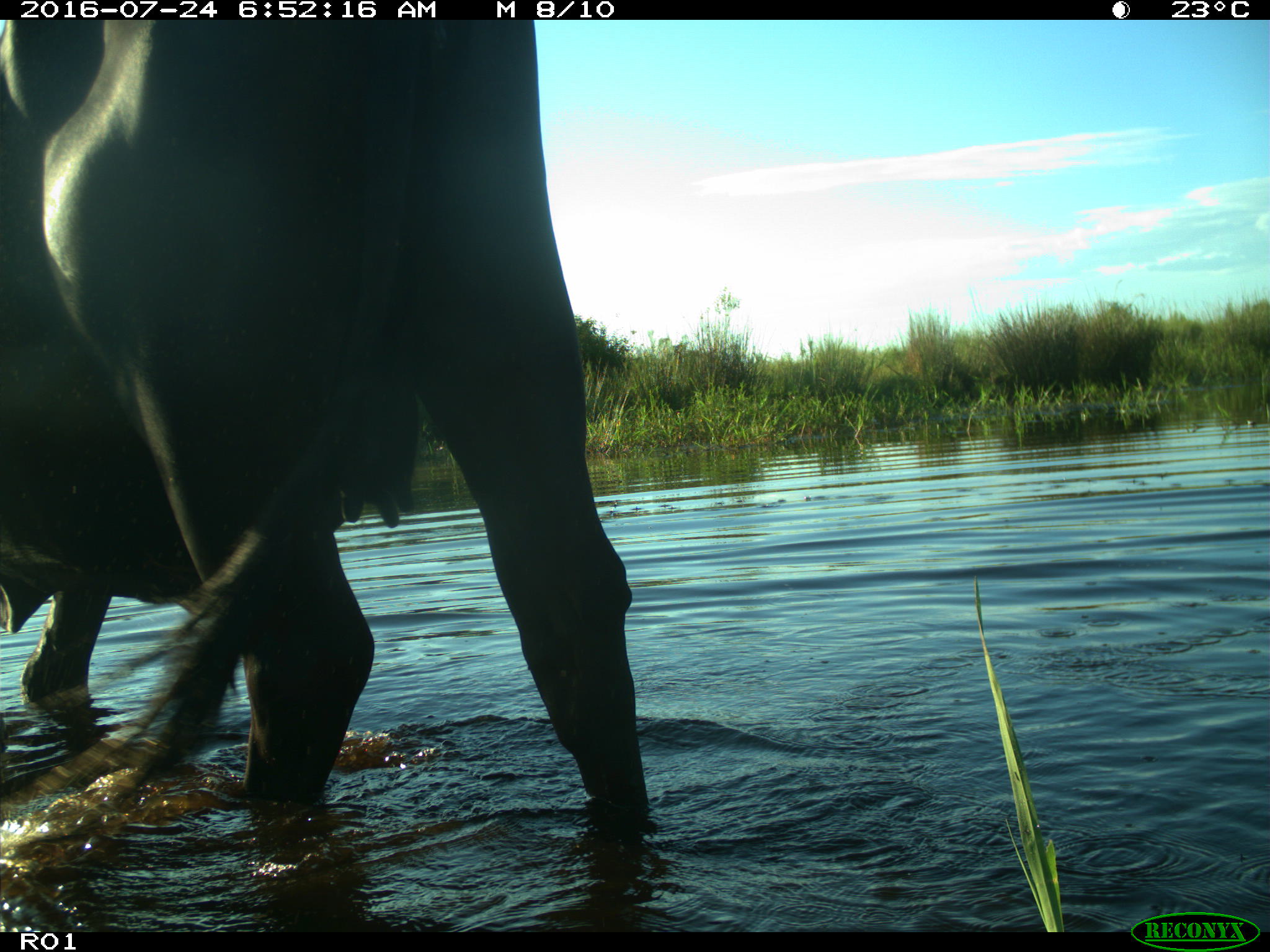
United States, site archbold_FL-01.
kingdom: Animalia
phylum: Chordata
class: Mammalia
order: Artiodactyla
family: Bovidae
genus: Bos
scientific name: Bos taurus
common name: domestic cow